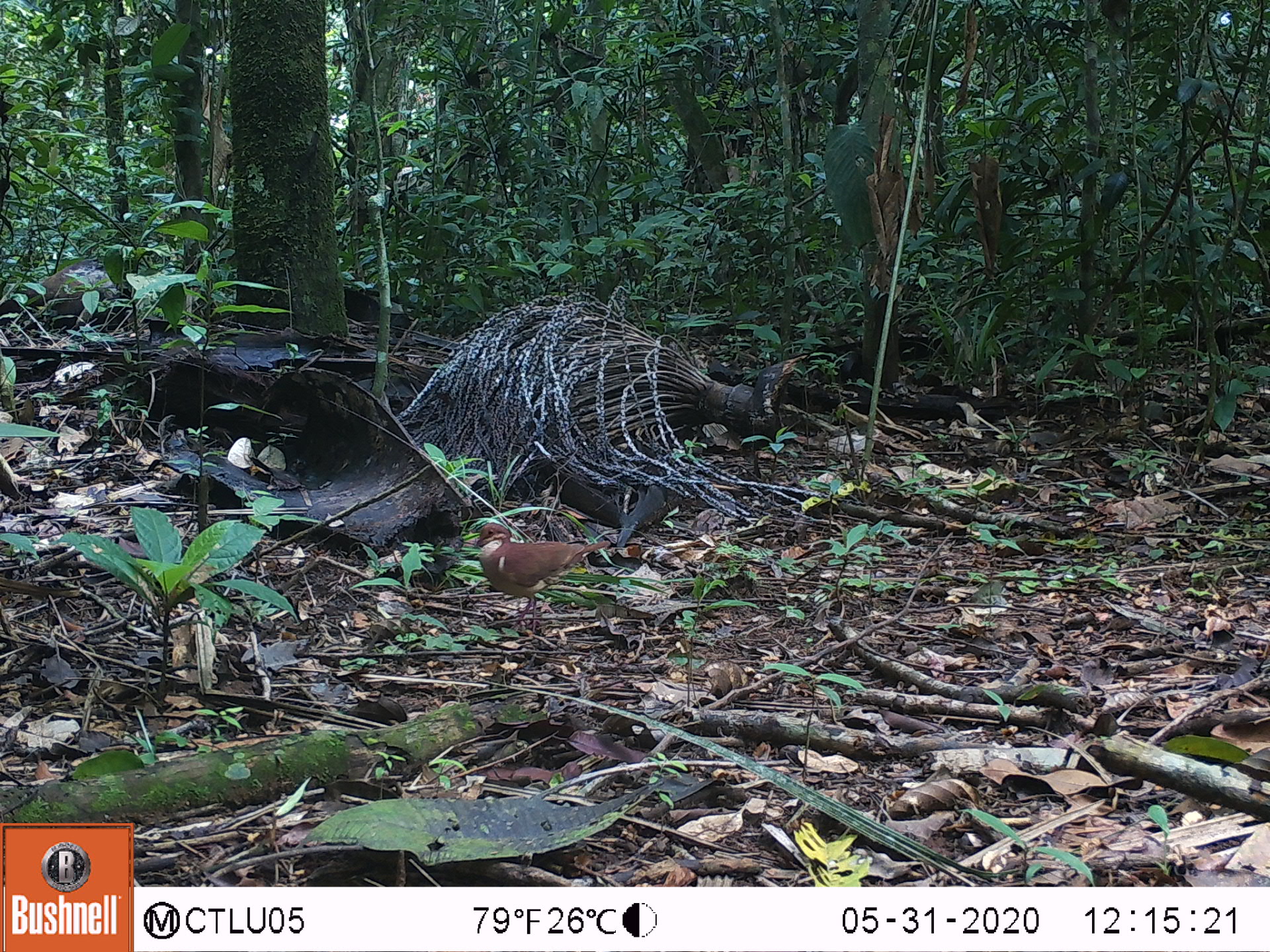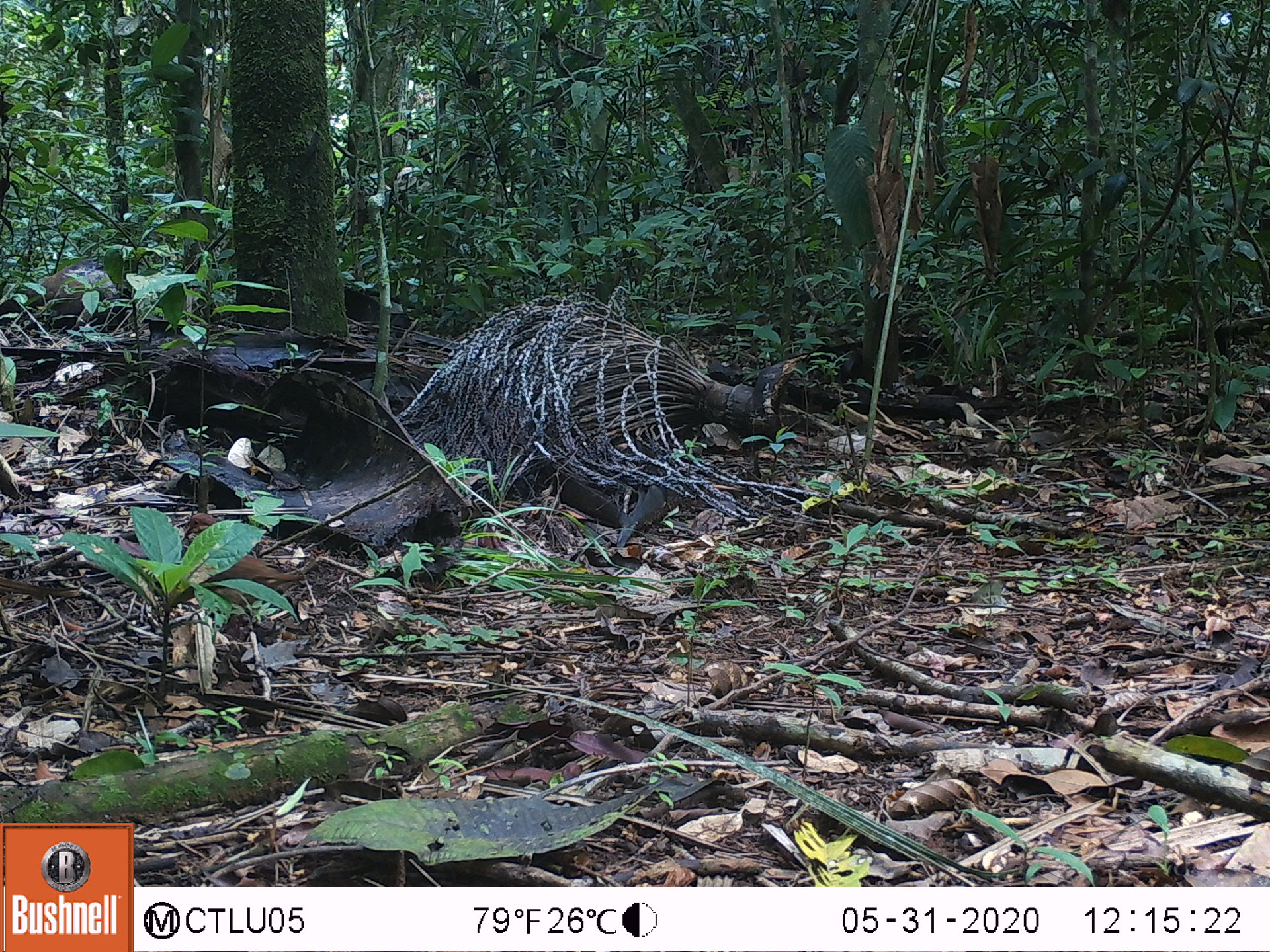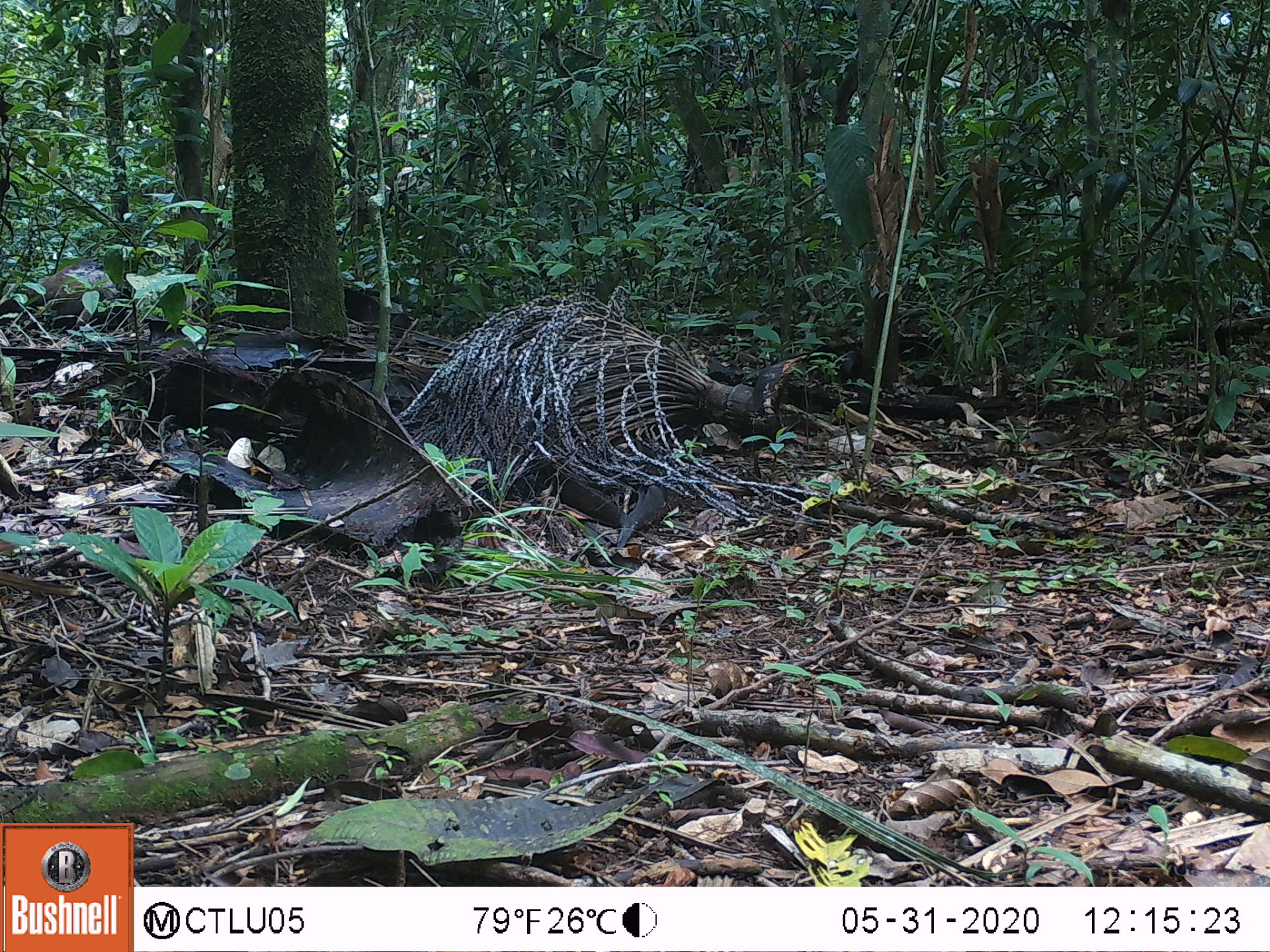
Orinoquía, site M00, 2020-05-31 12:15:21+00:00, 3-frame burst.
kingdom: Animalia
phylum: Chordata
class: Aves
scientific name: Aves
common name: bird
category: unknown bird